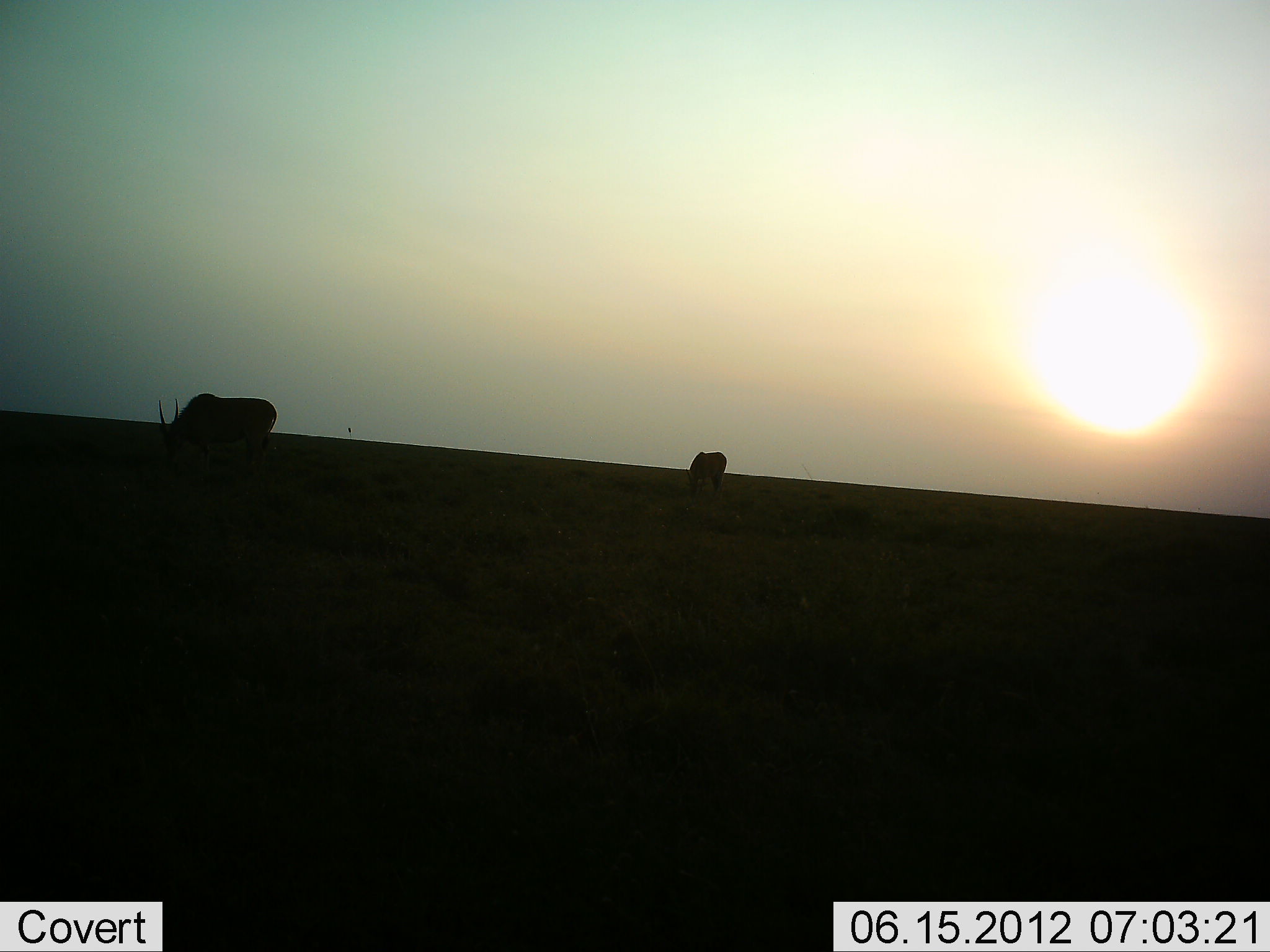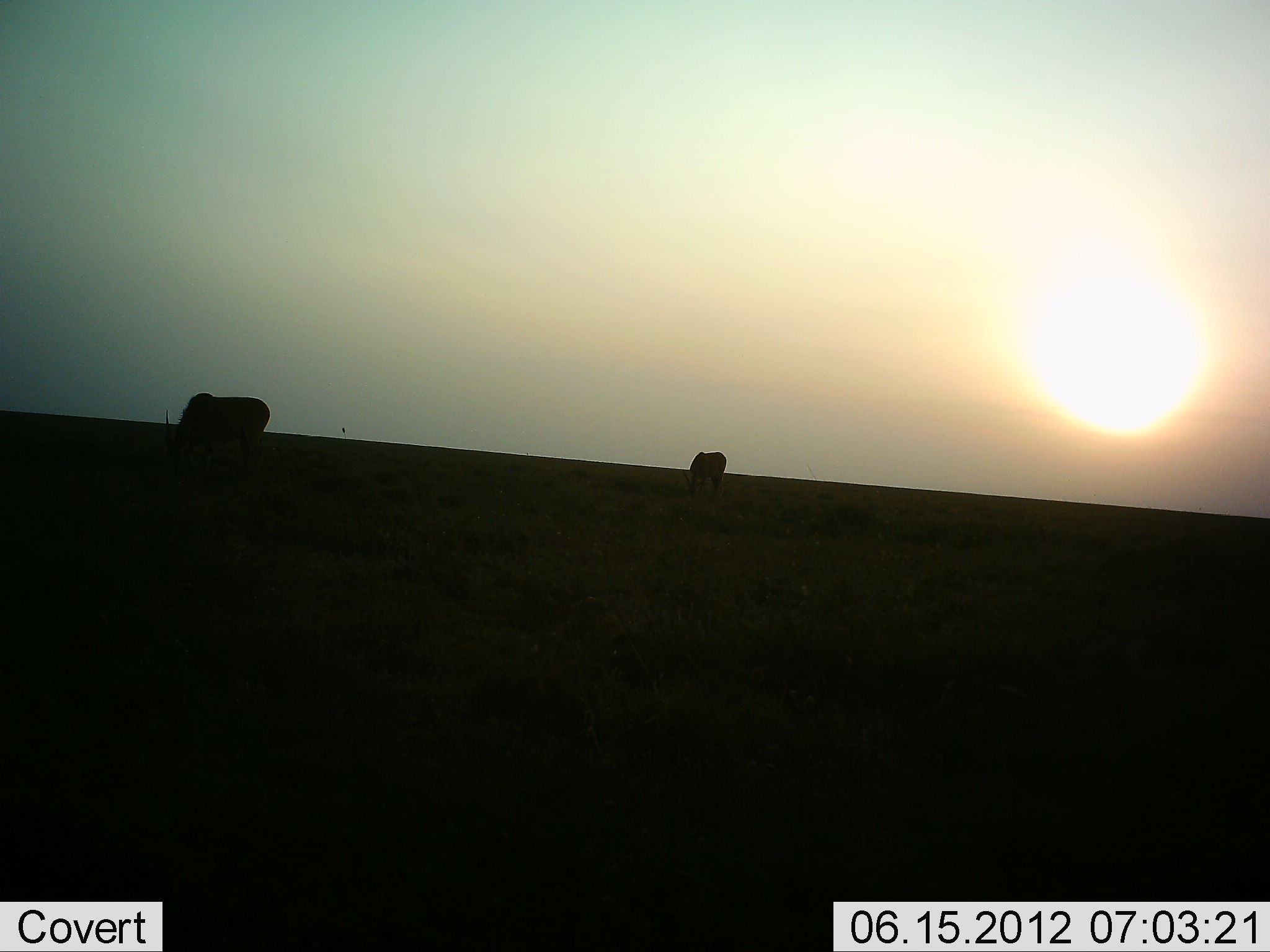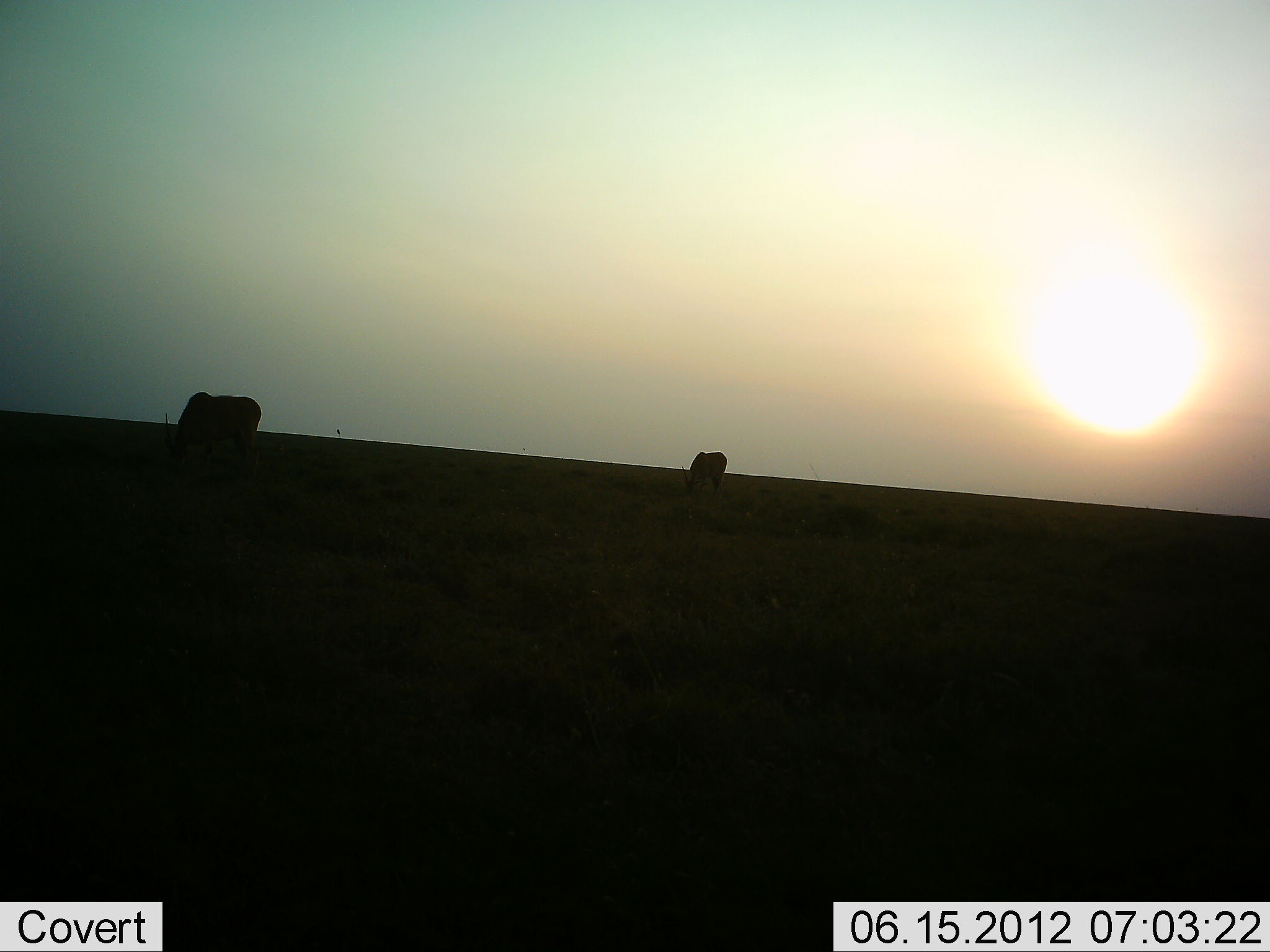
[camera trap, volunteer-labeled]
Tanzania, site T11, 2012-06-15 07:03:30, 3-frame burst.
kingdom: Animalia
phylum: Chordata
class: Mammalia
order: Artiodactyla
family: Bovidae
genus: Tragelaphus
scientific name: Tragelaphus oryx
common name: eland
Eland (Tragelaphus oryx), count 2. Behavior (volunteer vote fractions): standing 10%, resting 0%, moving 0%, interacting 0%. Young present (vote fraction): 0%. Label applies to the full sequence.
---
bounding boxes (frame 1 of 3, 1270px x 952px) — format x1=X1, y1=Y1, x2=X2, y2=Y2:
animal: x1=157, y1=393, x2=277, y2=461; x1=686, y1=451, x2=727, y2=497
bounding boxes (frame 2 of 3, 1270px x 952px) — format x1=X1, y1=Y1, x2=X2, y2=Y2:
animal: x1=160, y1=391, x2=270, y2=467; x1=683, y1=451, x2=732, y2=500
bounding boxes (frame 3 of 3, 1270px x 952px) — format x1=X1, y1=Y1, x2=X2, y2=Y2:
animal: x1=163, y1=392, x2=263, y2=470; x1=682, y1=451, x2=729, y2=500